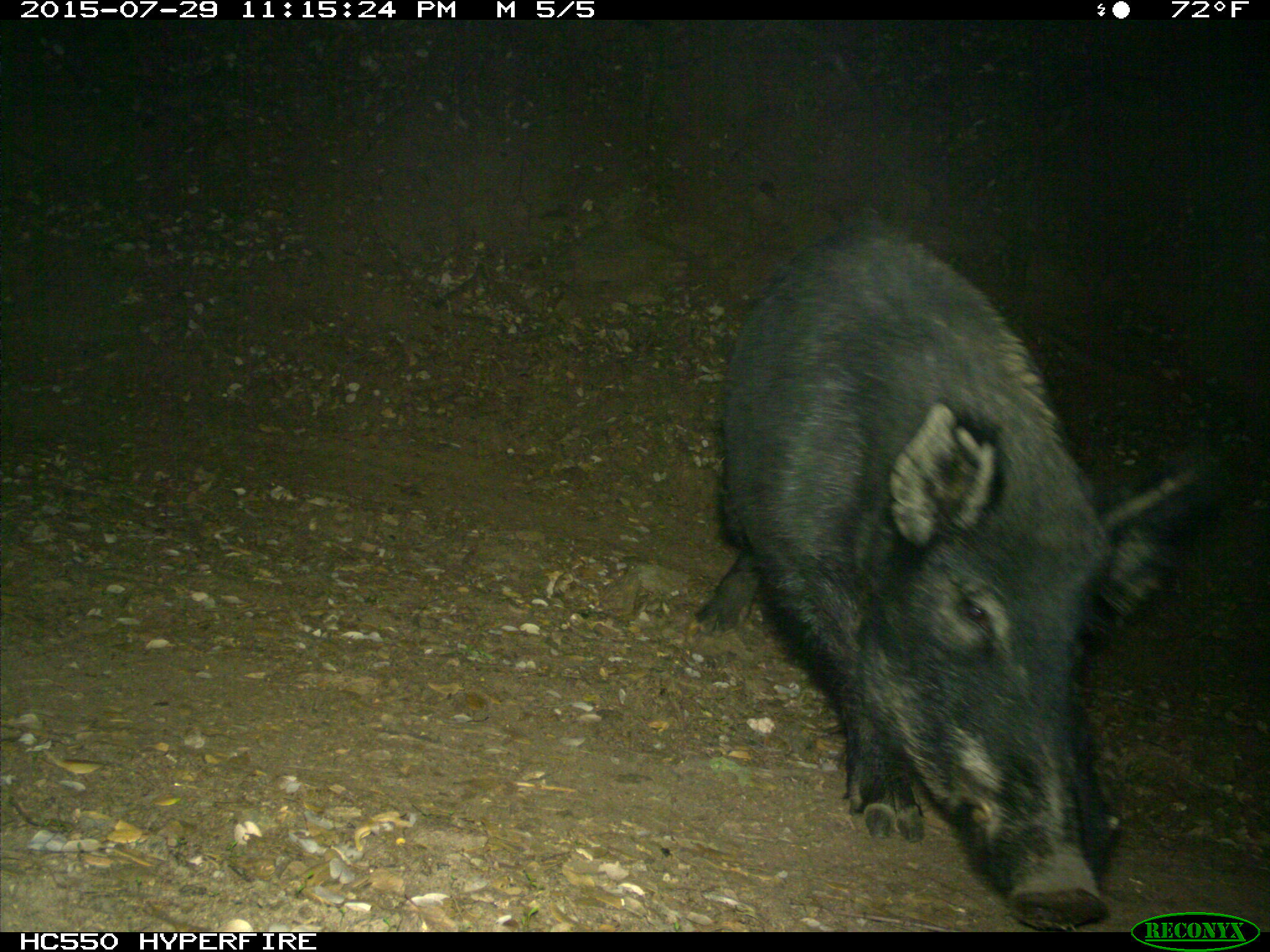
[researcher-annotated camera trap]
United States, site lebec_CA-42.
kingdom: Animalia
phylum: Chordata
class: Mammalia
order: Artiodactyla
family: Suidae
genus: Sus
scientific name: Sus scrofa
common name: wild boar